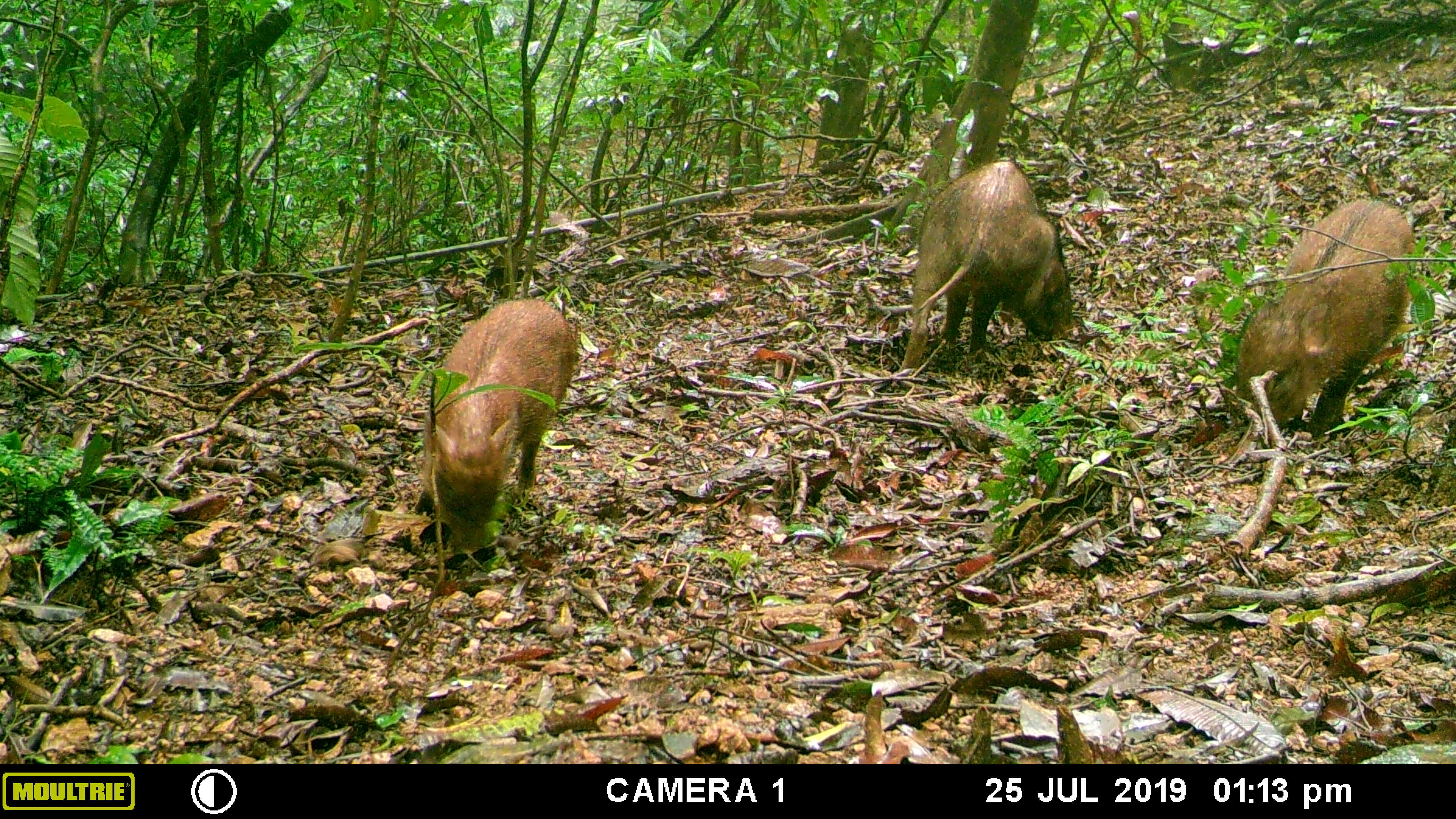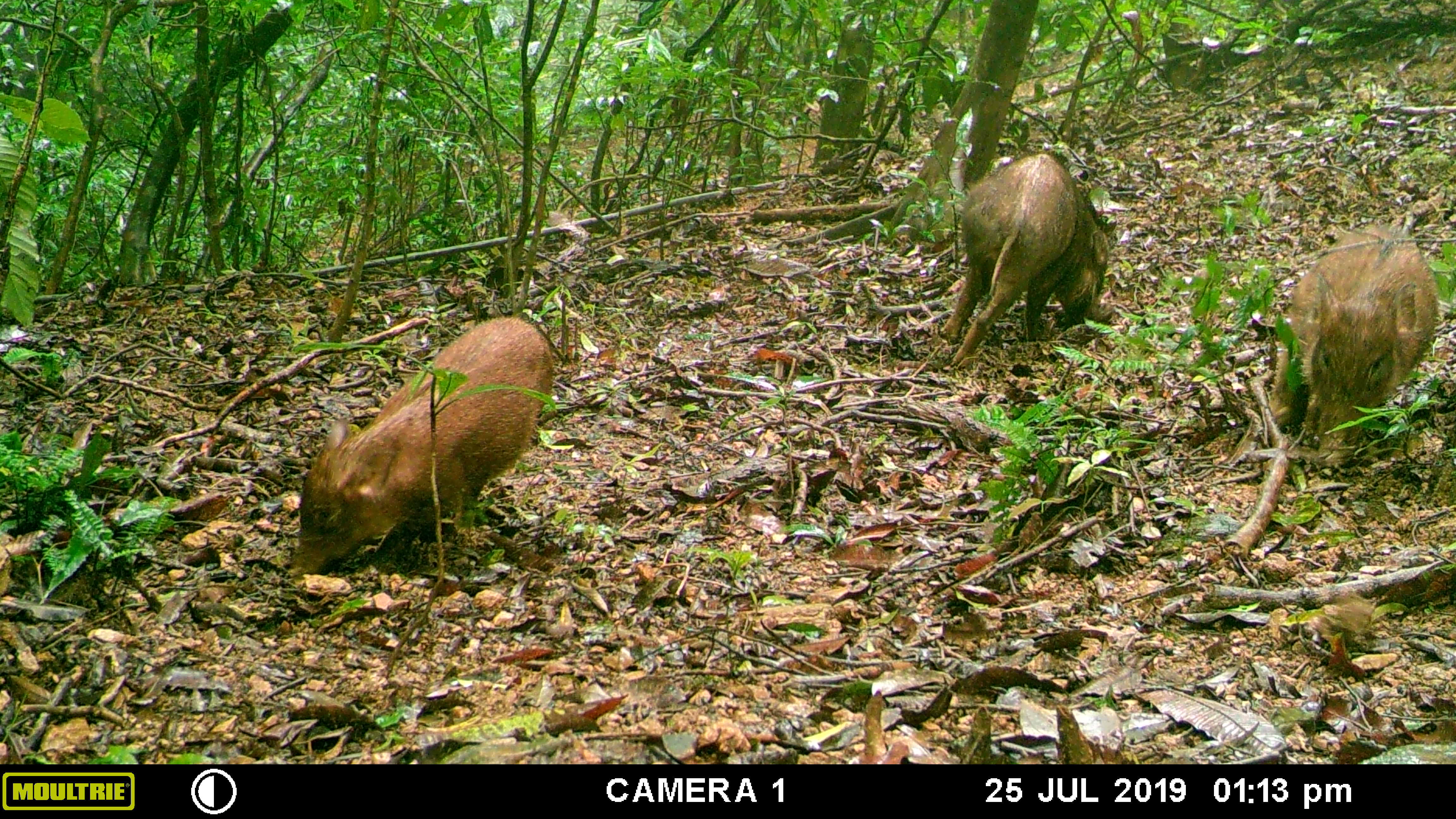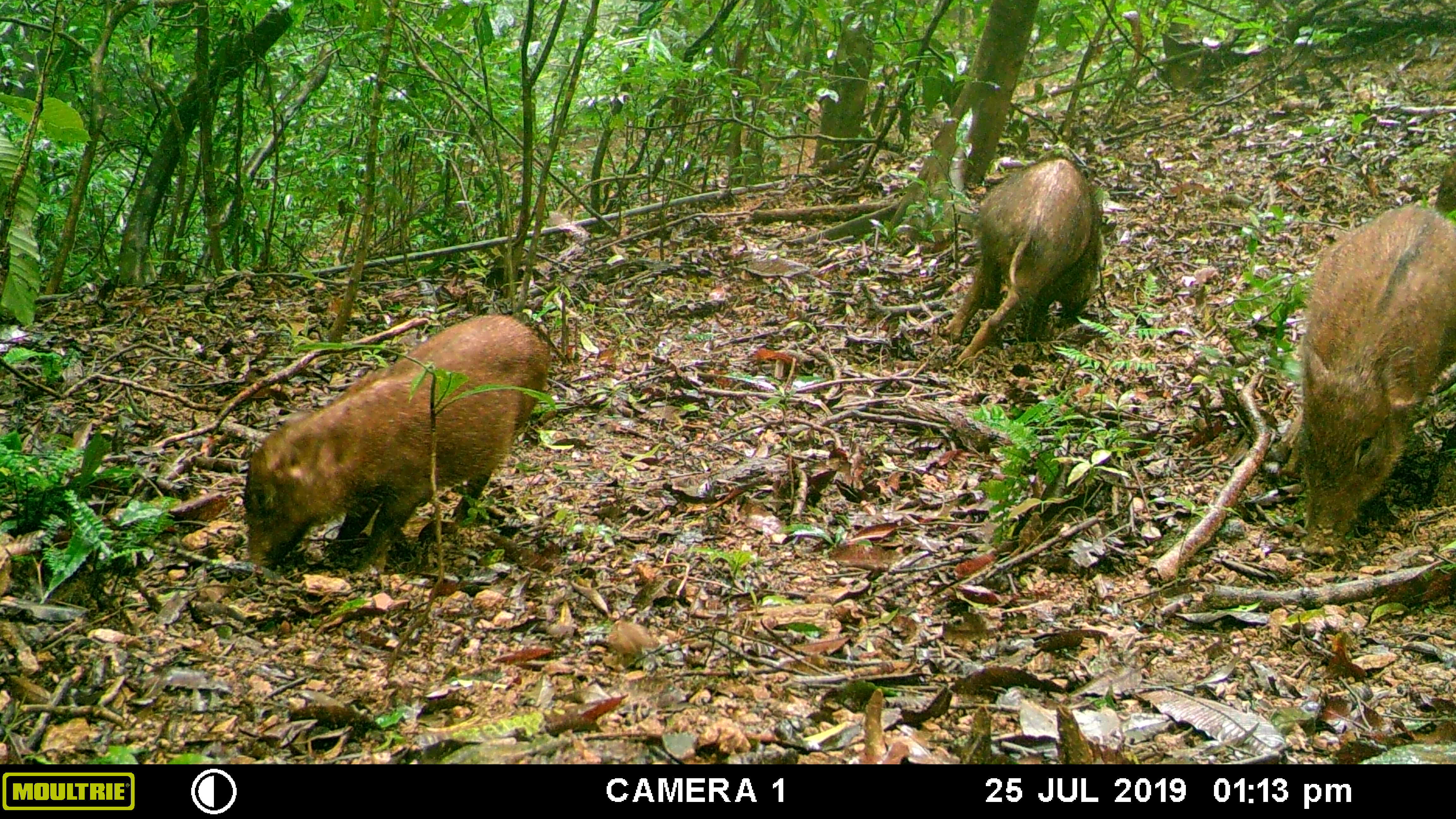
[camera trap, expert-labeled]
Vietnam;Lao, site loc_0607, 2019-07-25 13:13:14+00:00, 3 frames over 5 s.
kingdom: Animalia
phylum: Chordata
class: Mammalia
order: Artiodactyla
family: Suidae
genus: Sus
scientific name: Sus scrofa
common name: eurasian wild pig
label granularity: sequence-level